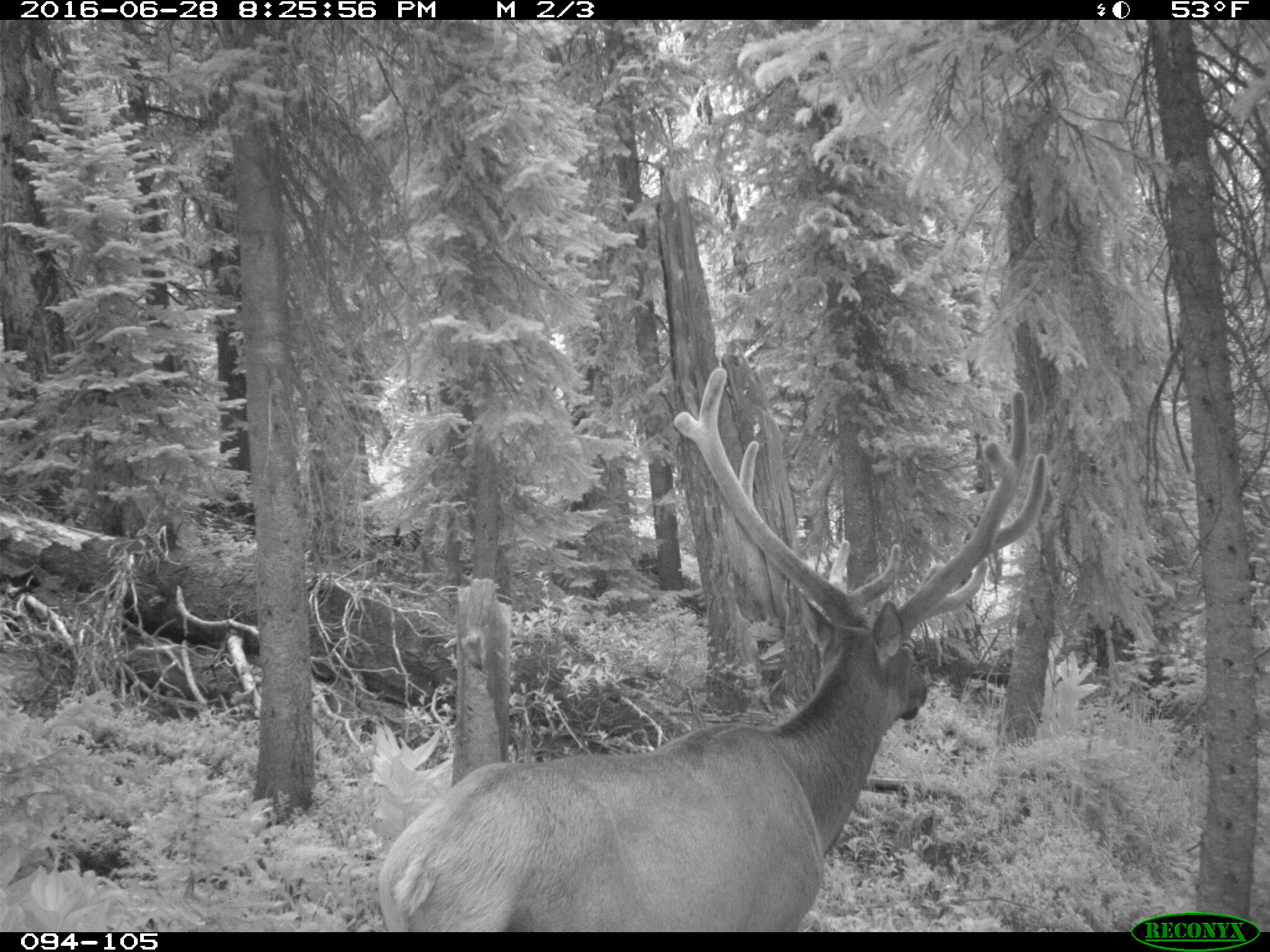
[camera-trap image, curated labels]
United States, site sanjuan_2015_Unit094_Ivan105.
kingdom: Animalia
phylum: Chordata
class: Mammalia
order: Artiodactyla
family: Cervidae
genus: Cervus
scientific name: Cervus elaphus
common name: red deer